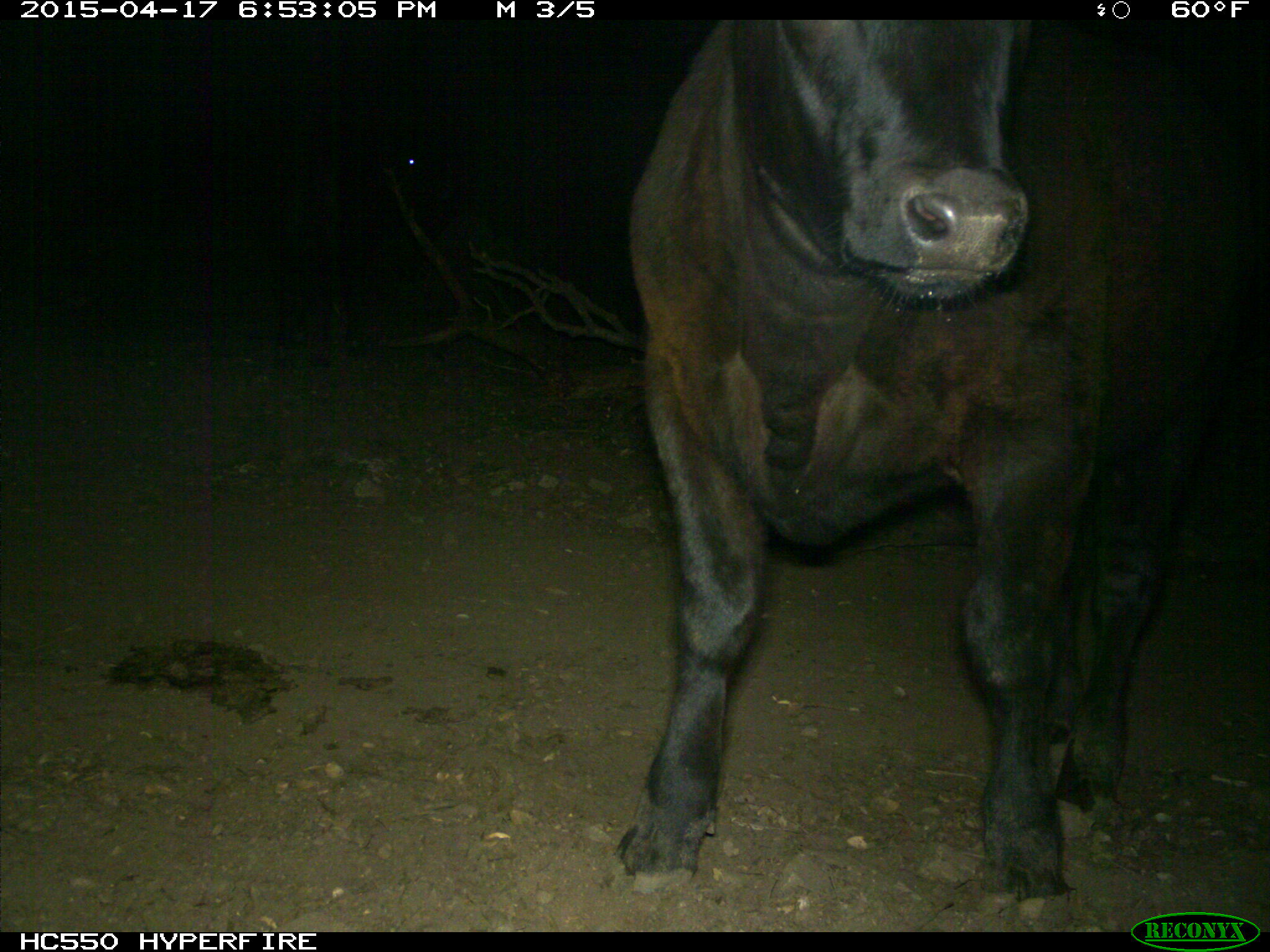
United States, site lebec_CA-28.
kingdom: Animalia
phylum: Chordata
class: Mammalia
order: Artiodactyla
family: Bovidae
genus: Bos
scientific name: Bos taurus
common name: domestic cow